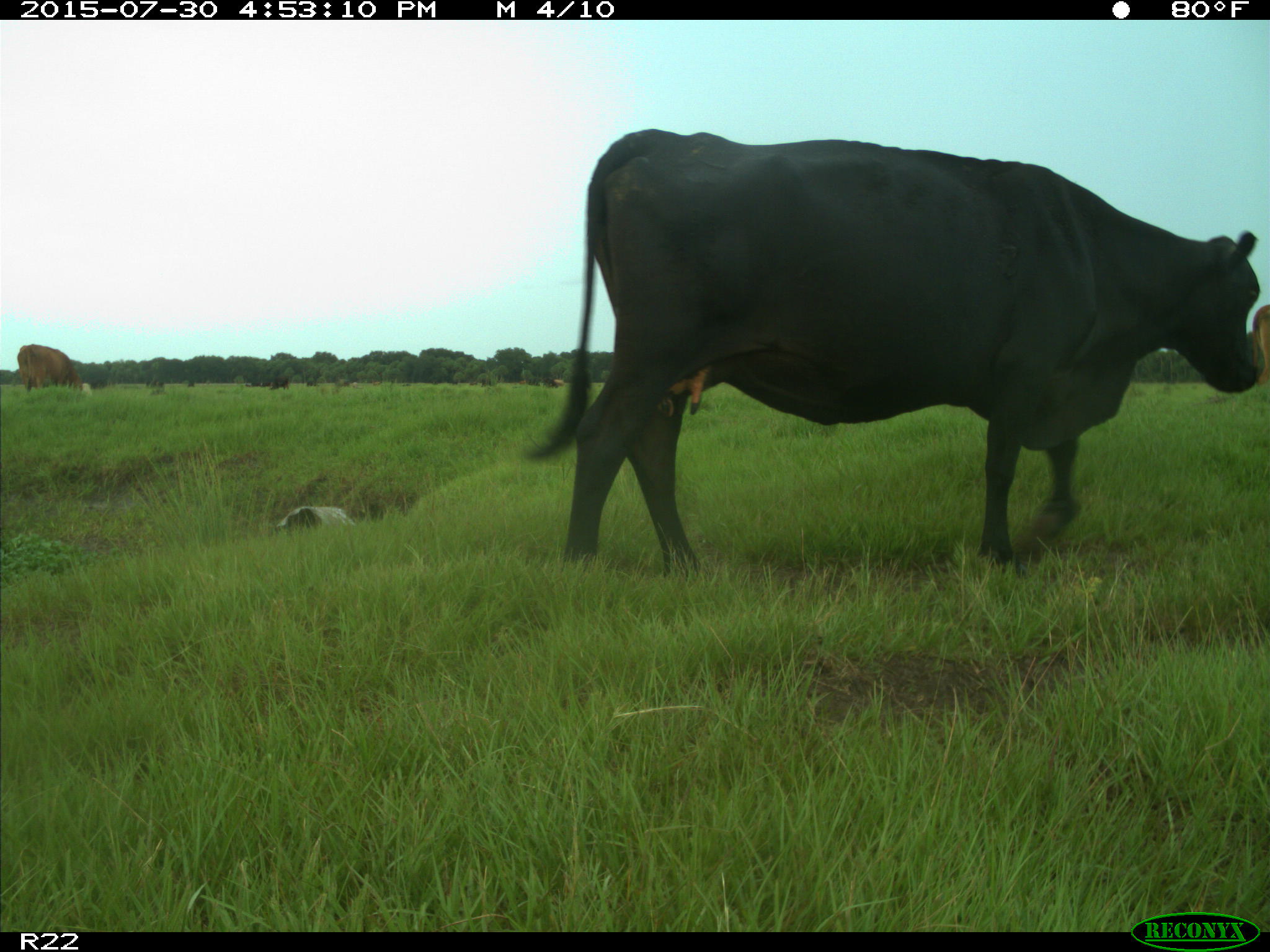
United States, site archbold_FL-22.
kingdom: Animalia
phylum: Chordata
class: Mammalia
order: Artiodactyla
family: Bovidae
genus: Bos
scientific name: Bos taurus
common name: domestic cow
Bos taurus (domestic cow).